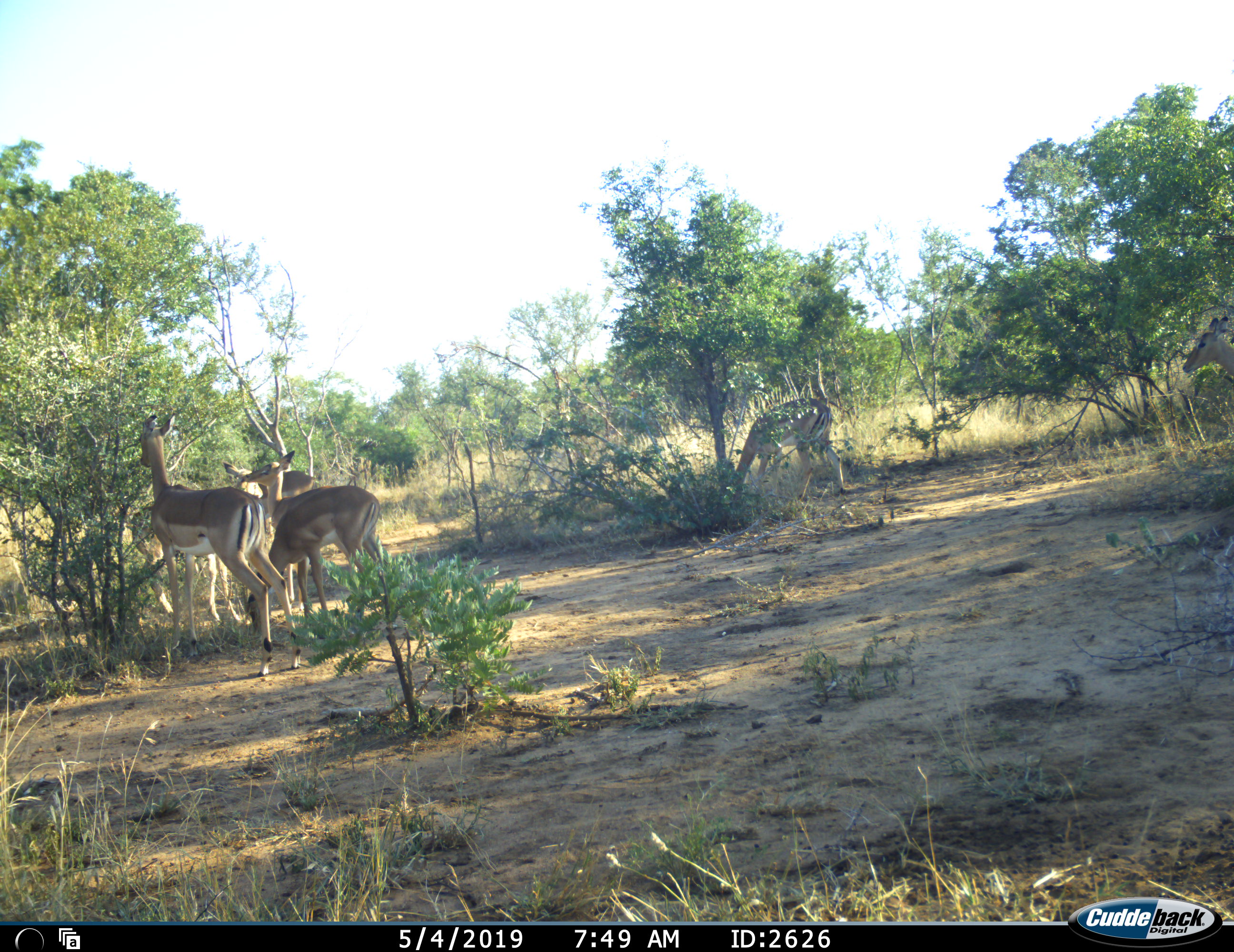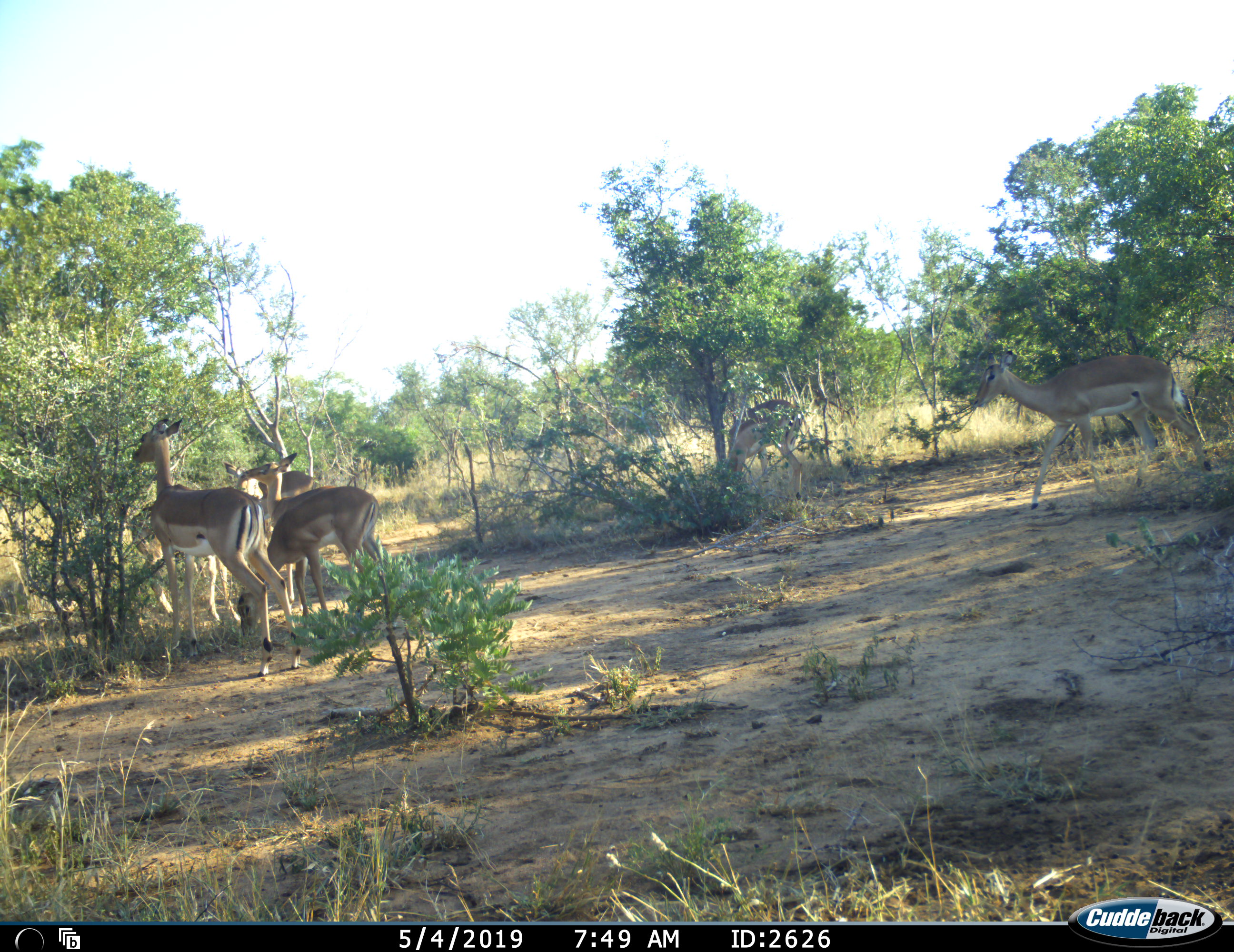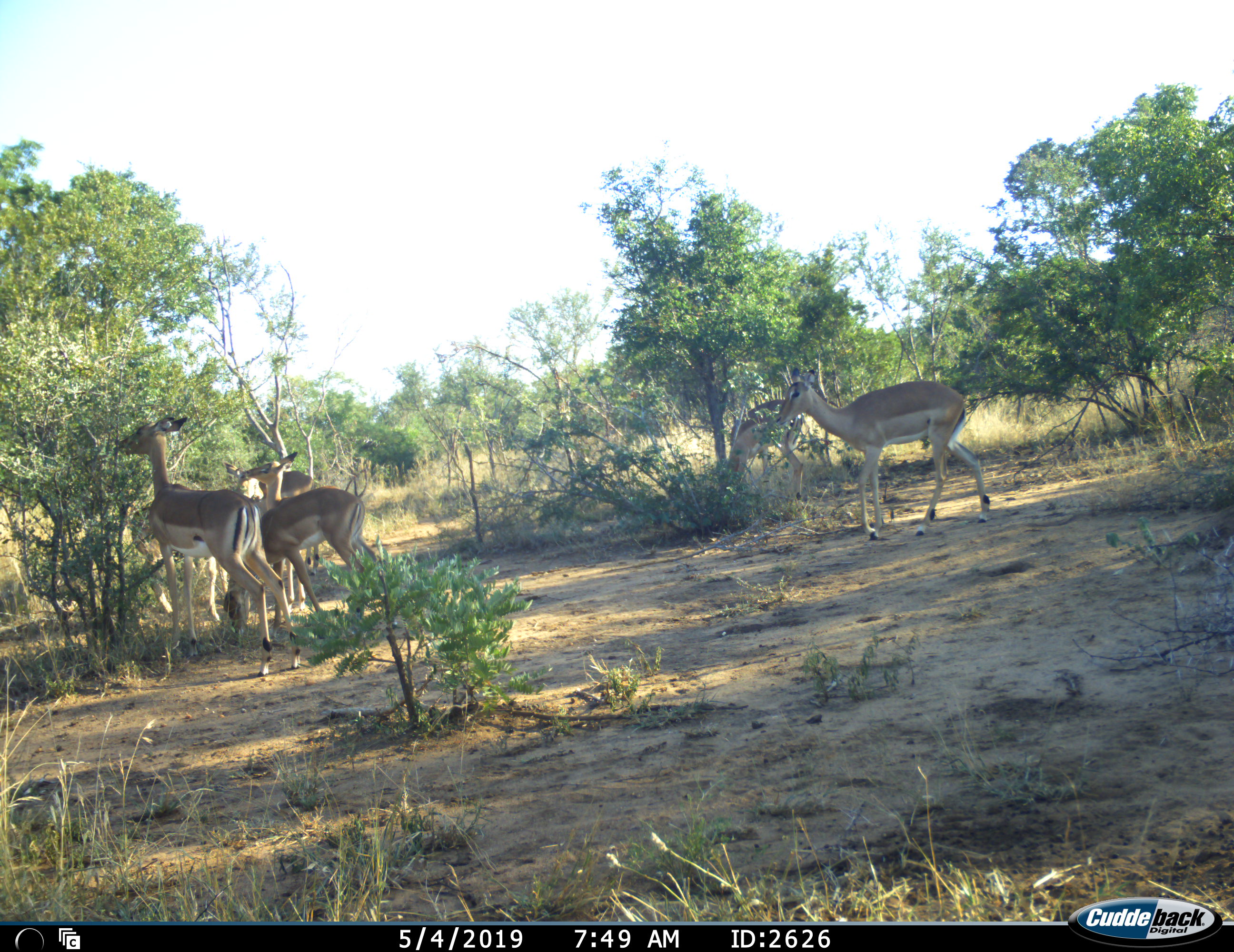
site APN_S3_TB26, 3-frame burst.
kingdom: Animalia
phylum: Chordata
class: Mammalia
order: Artiodactyla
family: Bovidae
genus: Aepyceros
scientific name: Aepyceros melampus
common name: impala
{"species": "impala (Aepyceros melampus)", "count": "5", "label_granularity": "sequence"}